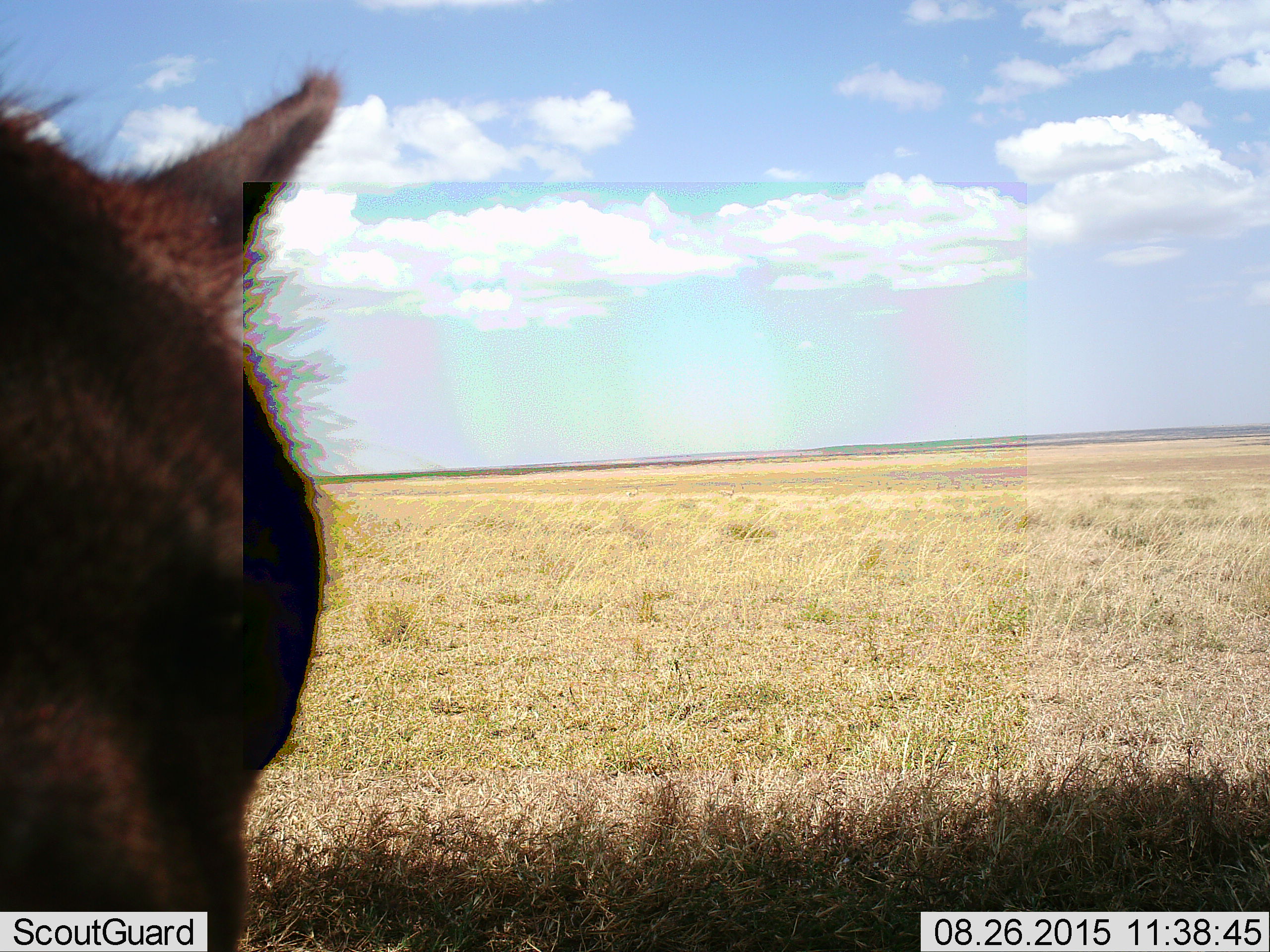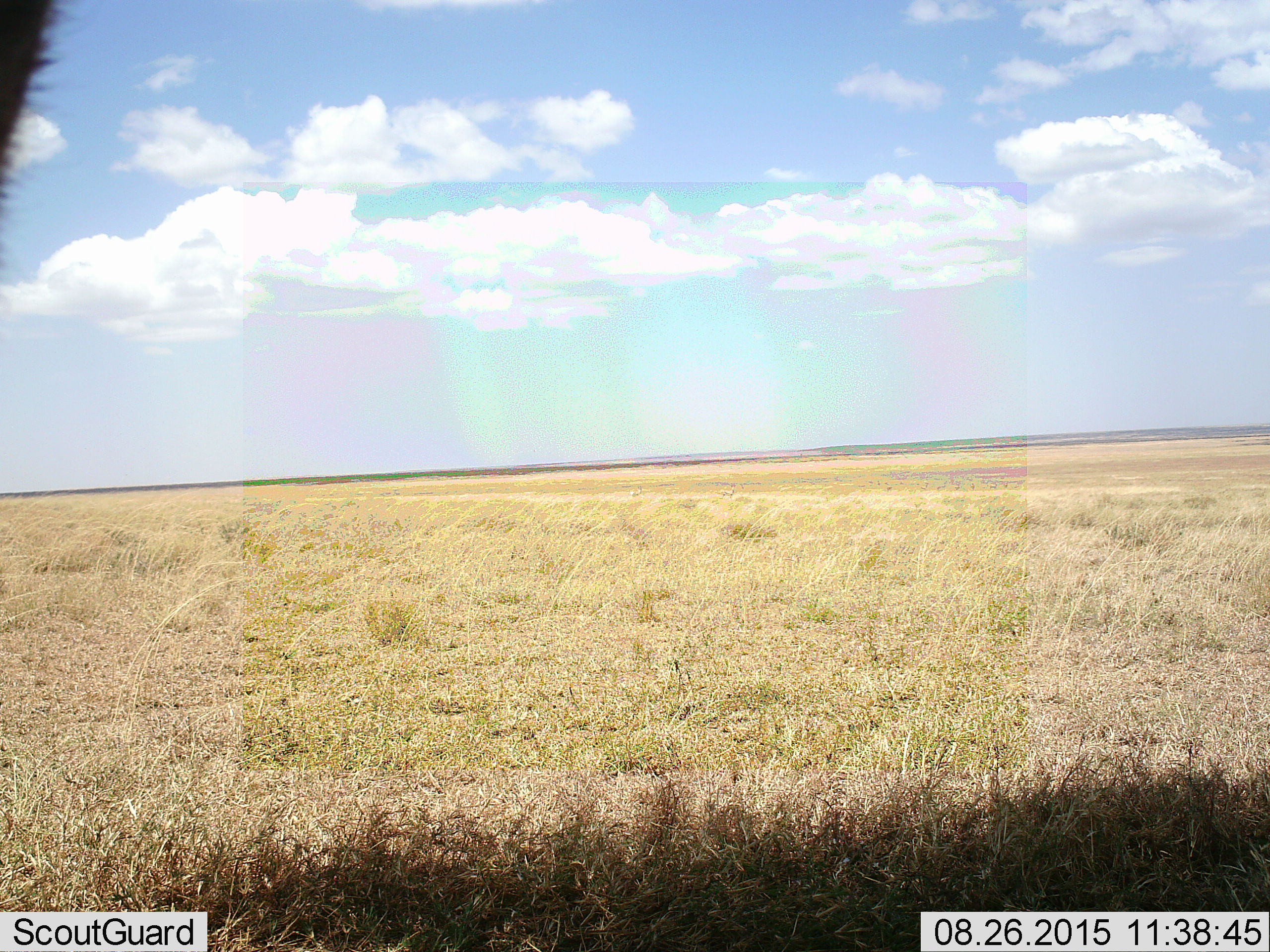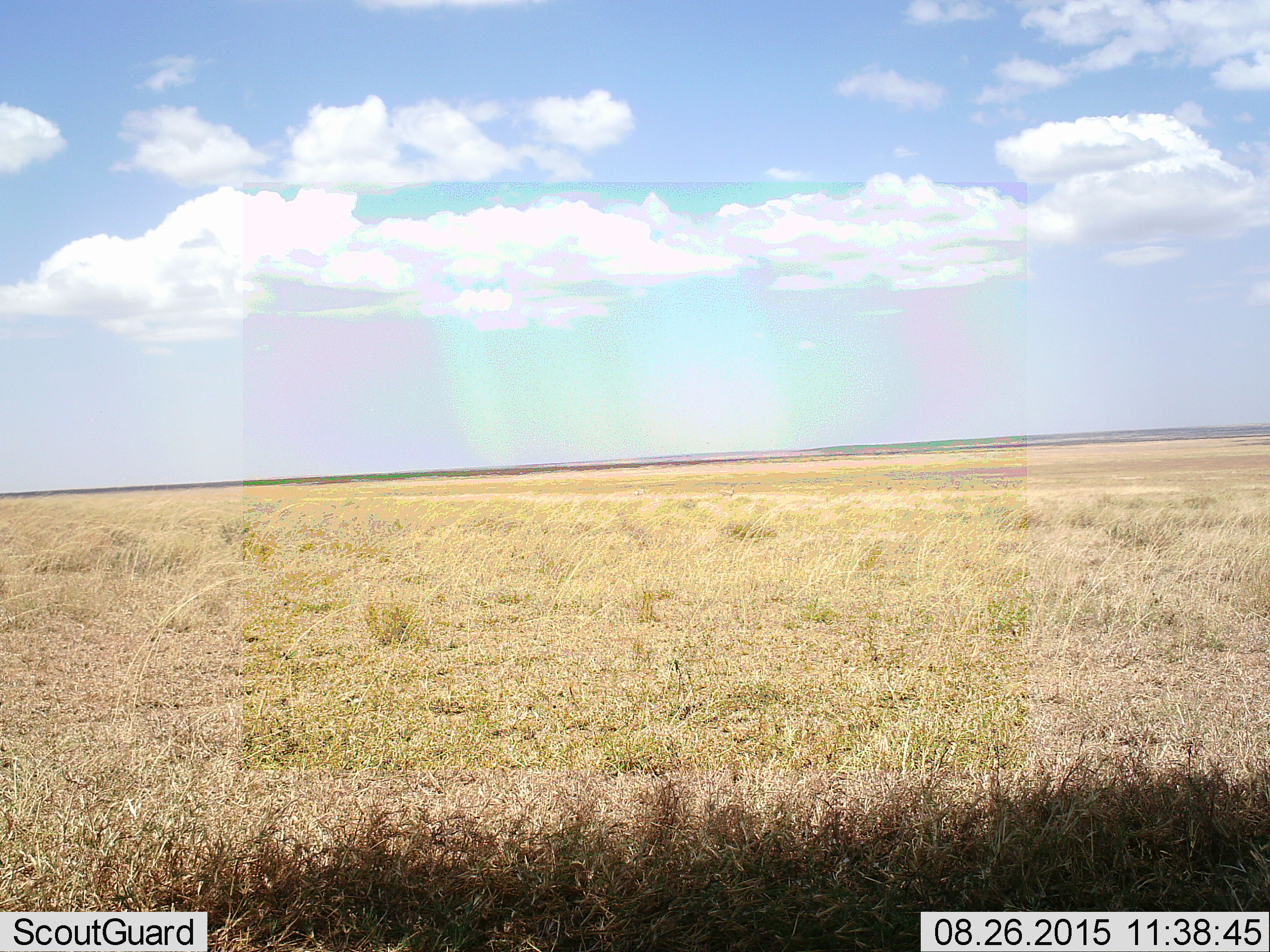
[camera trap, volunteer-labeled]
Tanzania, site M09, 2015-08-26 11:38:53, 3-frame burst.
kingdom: Animalia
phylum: Chordata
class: Mammalia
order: Carnivora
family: Hyaenidae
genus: Crocuta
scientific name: Crocuta crocuta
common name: spotted hyena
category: hyenaspotted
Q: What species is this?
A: Hyenaspotted (spotted hyena) (Crocuta crocuta).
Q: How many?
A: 1.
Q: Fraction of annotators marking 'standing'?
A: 100%.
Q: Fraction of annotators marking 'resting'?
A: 0%.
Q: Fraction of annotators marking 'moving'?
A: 0%.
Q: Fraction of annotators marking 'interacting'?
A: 0%.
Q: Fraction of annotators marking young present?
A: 0%.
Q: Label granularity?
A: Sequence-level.